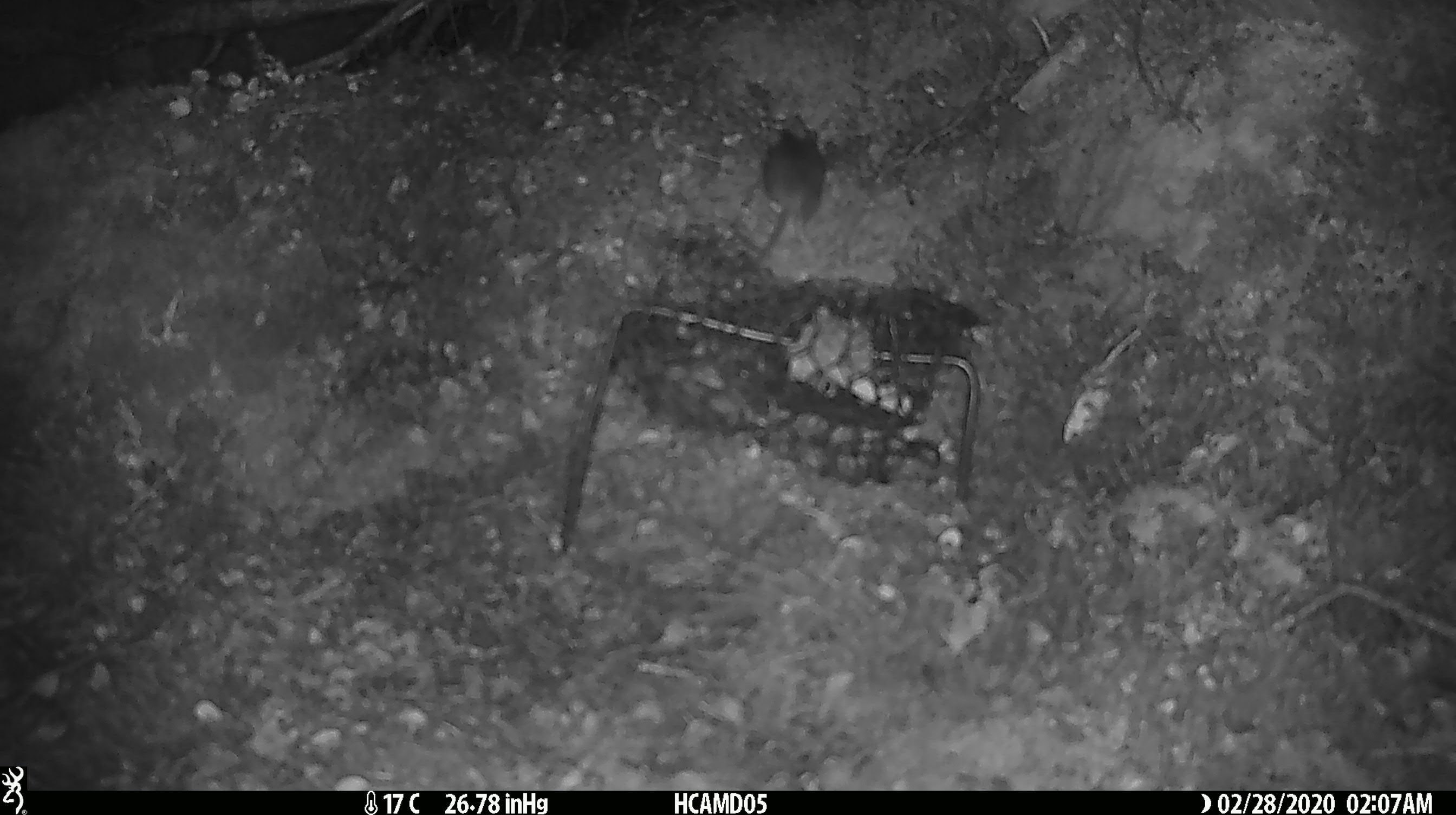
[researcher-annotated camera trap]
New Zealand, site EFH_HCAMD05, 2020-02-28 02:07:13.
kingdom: Animalia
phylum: Chordata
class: Mammalia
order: Rodentia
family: Muridae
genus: Mus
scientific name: Mus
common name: mouse